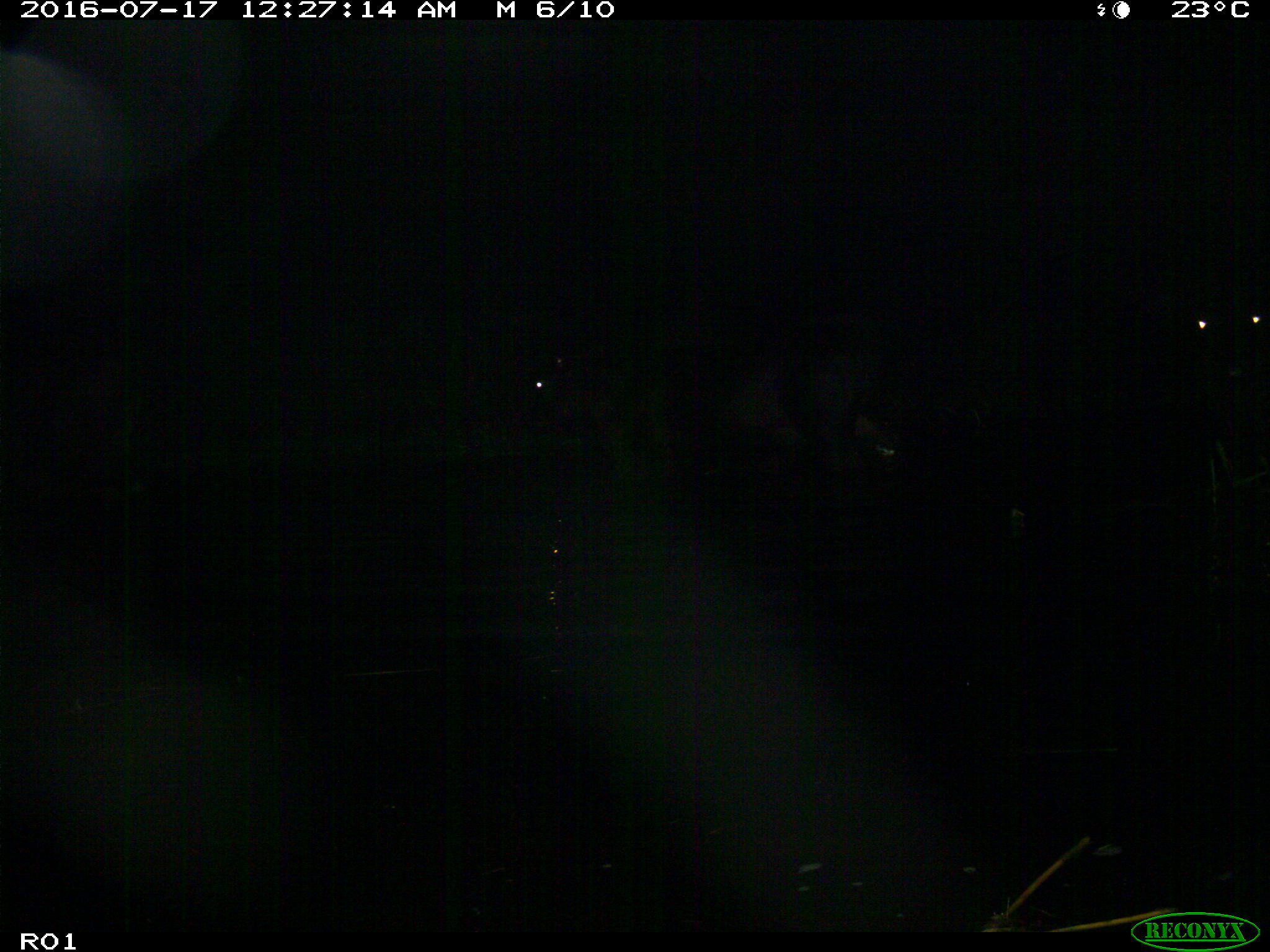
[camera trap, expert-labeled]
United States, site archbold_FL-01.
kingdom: Animalia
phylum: Chordata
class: Mammalia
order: Artiodactyla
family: Bovidae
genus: Bos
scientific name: Bos taurus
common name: domestic cow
Bos taurus (domestic cow).